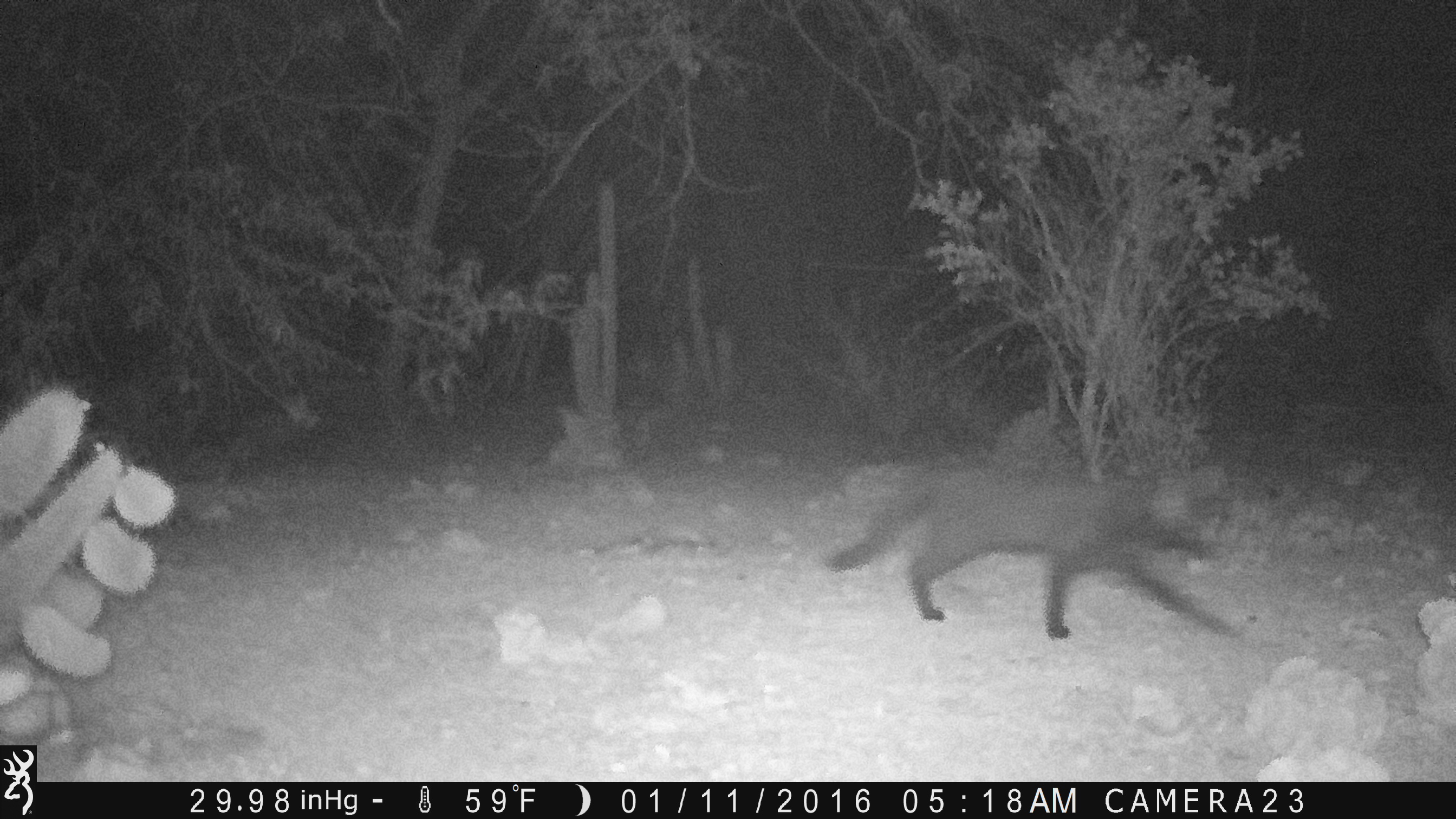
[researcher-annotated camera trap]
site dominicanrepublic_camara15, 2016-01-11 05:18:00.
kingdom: Animalia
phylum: Chordata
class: Mammalia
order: Carnivora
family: Felidae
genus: Felis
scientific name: Felis catus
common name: cat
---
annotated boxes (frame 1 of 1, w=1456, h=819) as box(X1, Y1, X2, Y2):
cat: box(816, 460, 1249, 642)